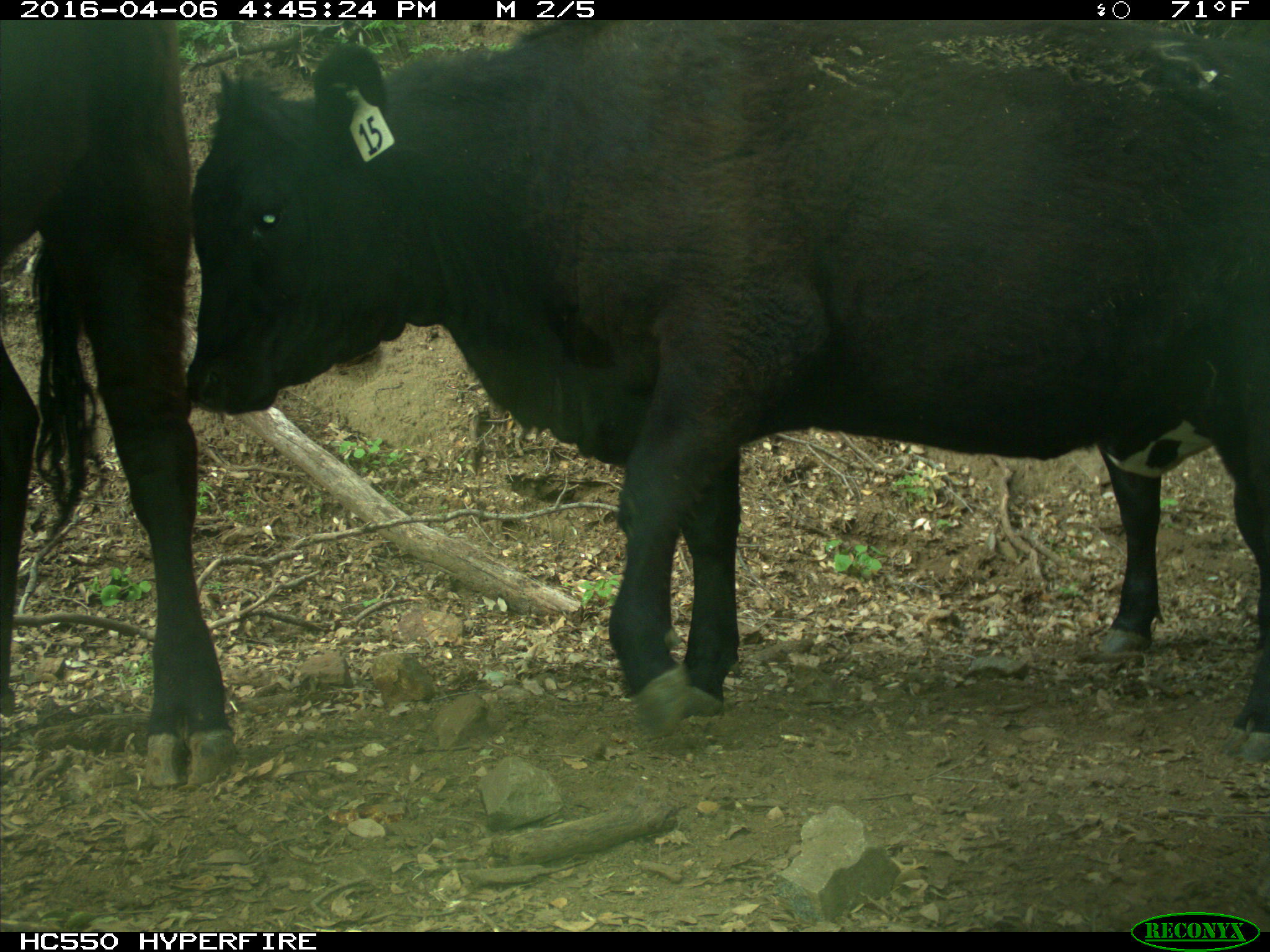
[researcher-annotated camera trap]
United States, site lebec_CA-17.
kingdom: Animalia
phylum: Chordata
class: Mammalia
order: Artiodactyla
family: Bovidae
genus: Bos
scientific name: Bos taurus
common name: domestic cow